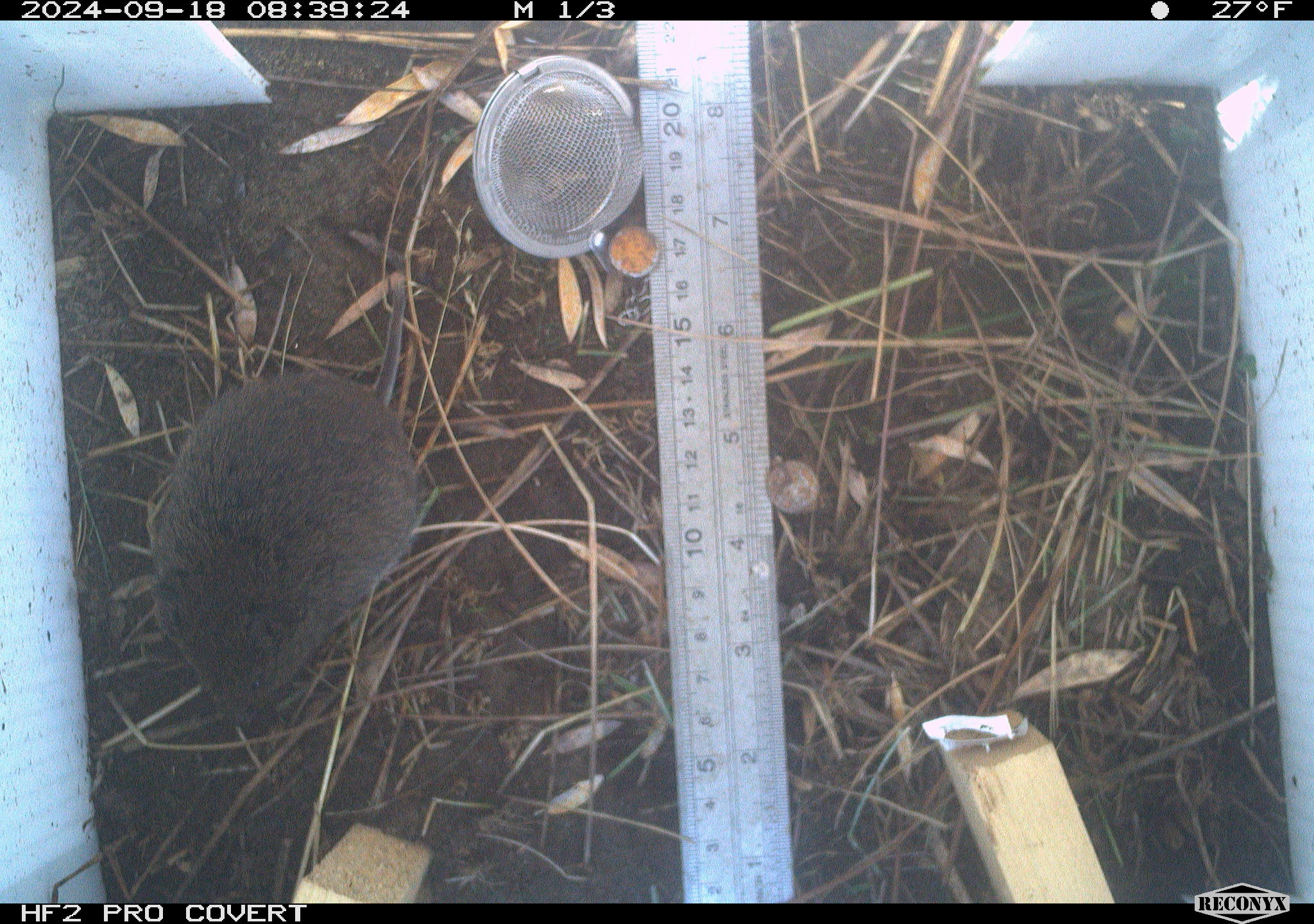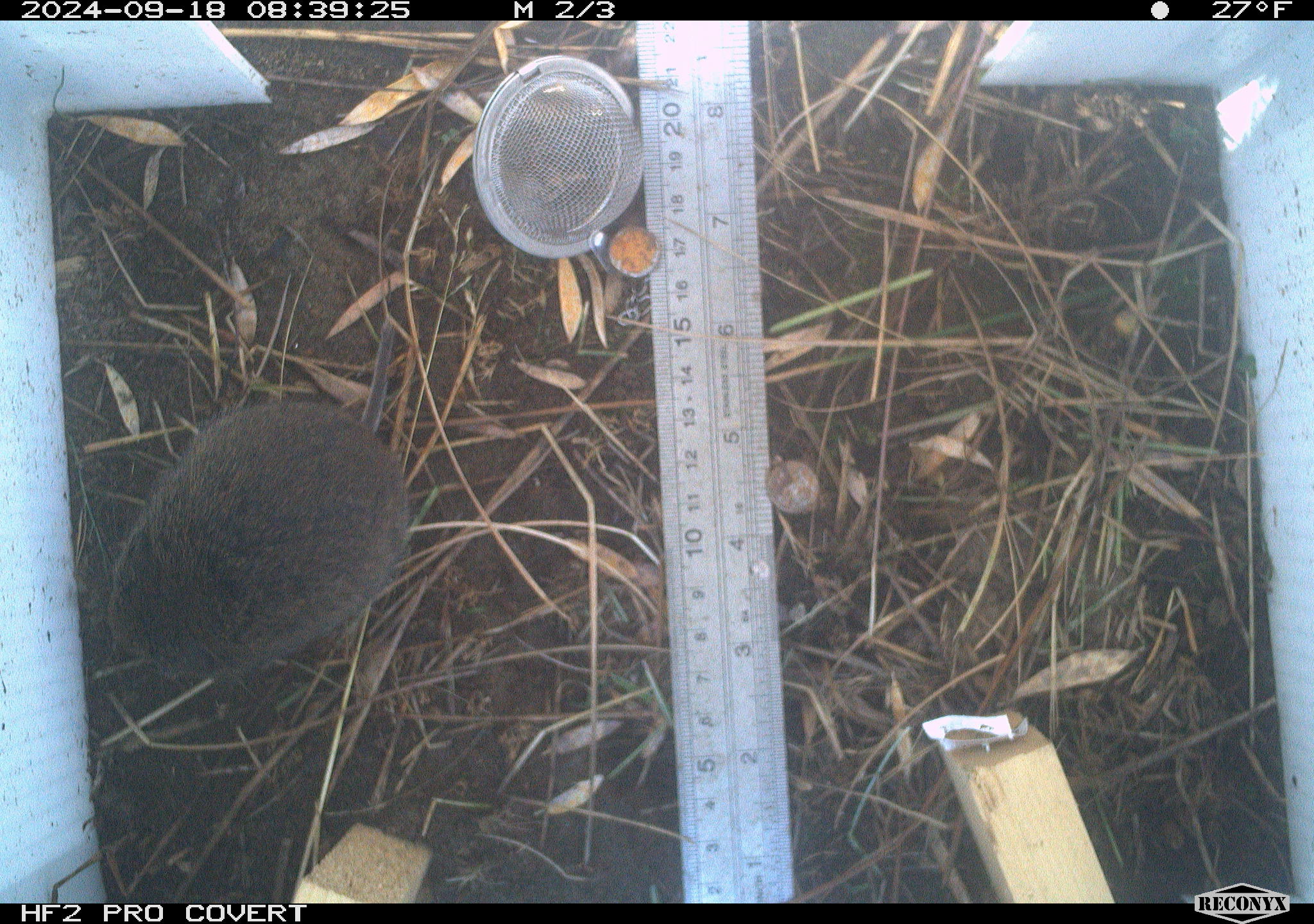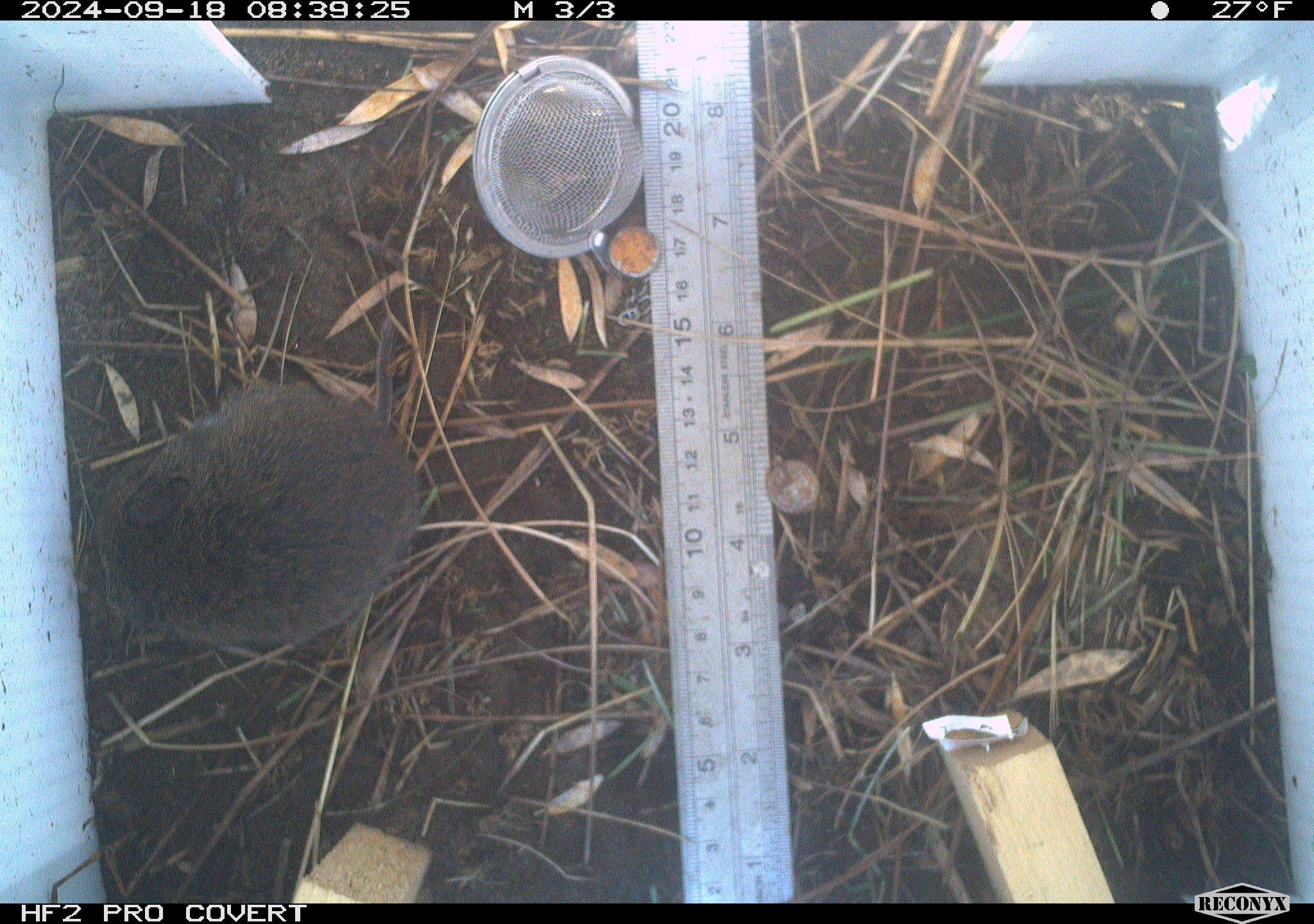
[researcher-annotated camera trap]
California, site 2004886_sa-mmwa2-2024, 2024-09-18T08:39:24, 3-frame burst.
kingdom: Animalia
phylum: Chordata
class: Mammalia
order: Rodentia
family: Cricetidae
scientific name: Arvicolinae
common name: voles, lemmings, and muskrats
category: arvicolinae subfamily